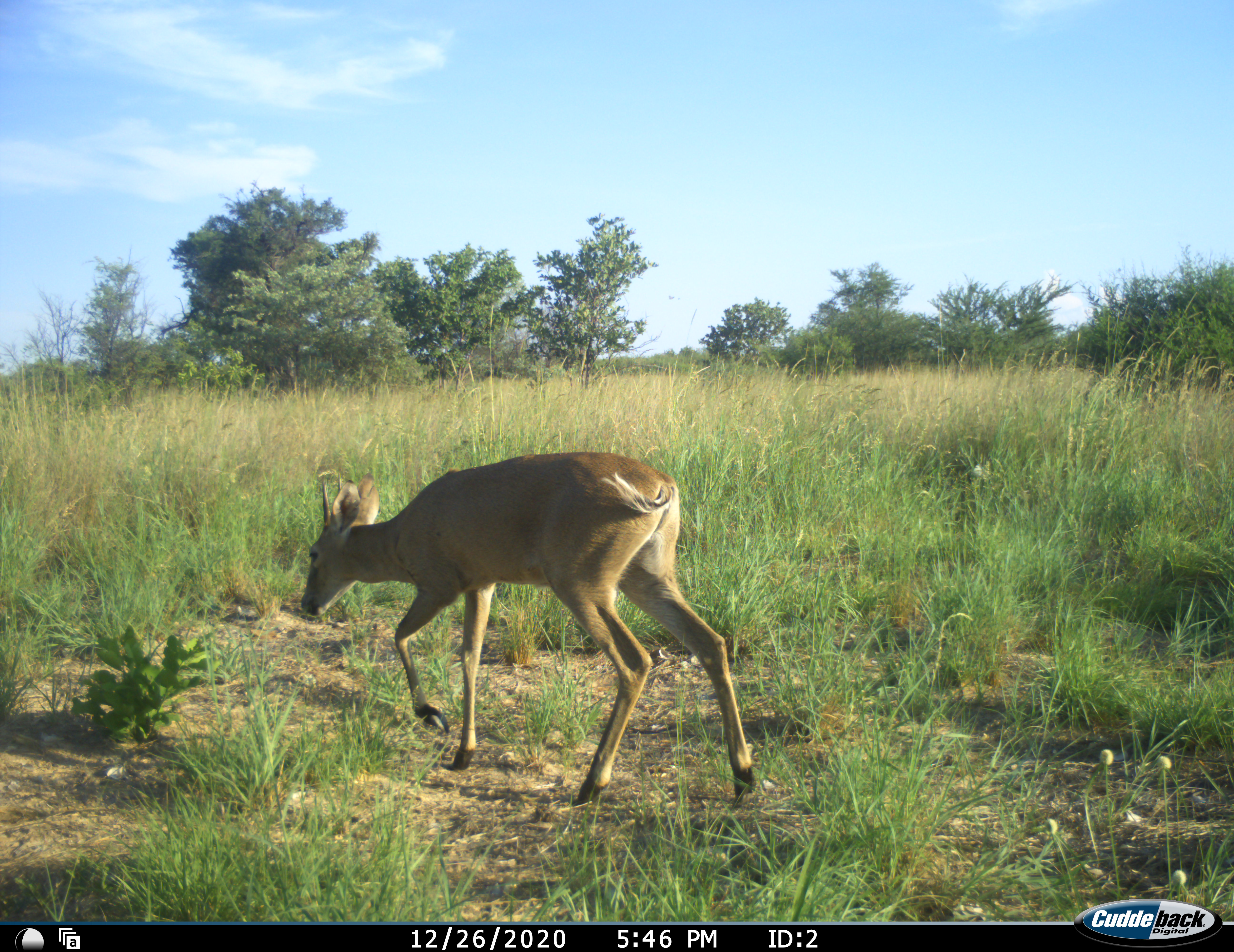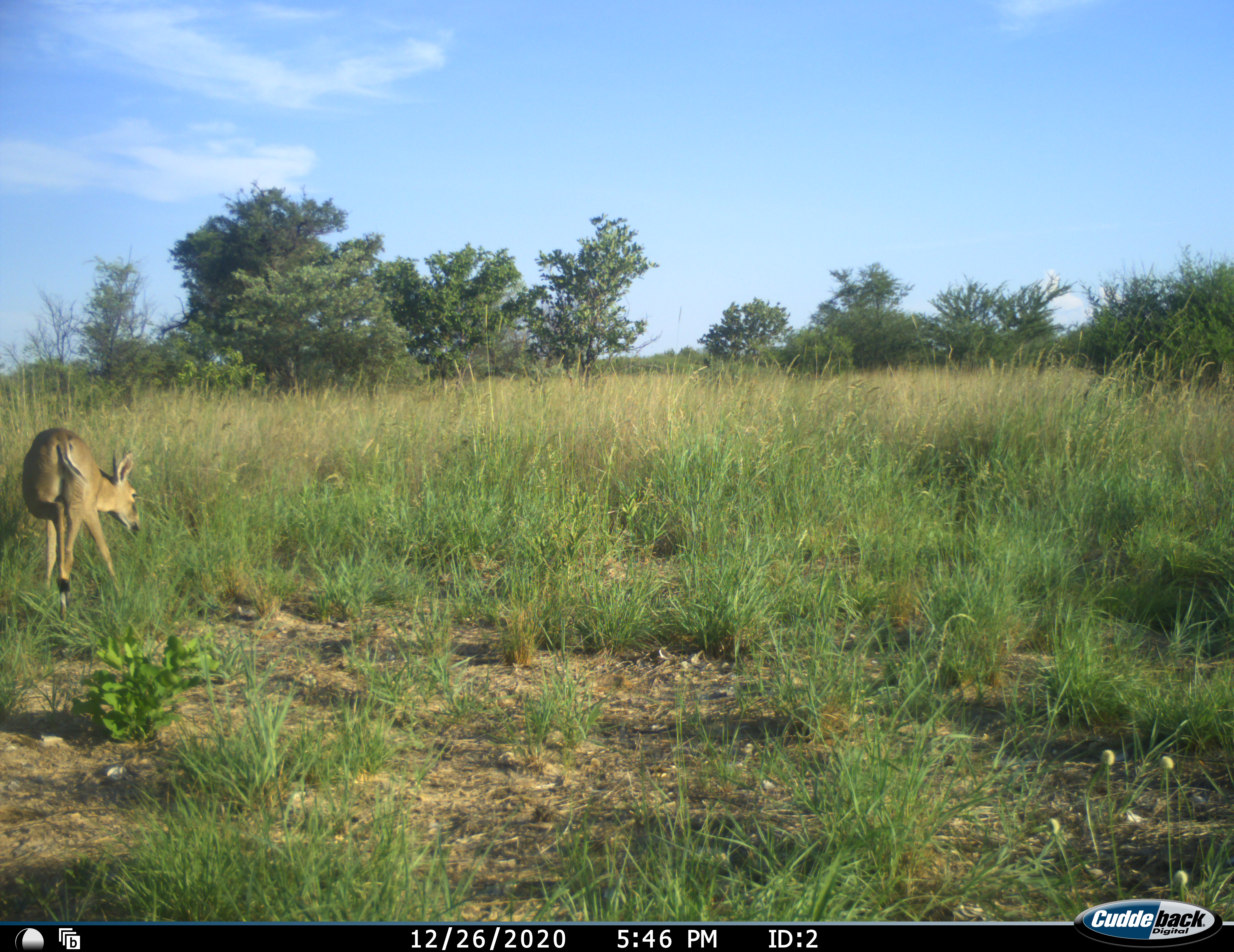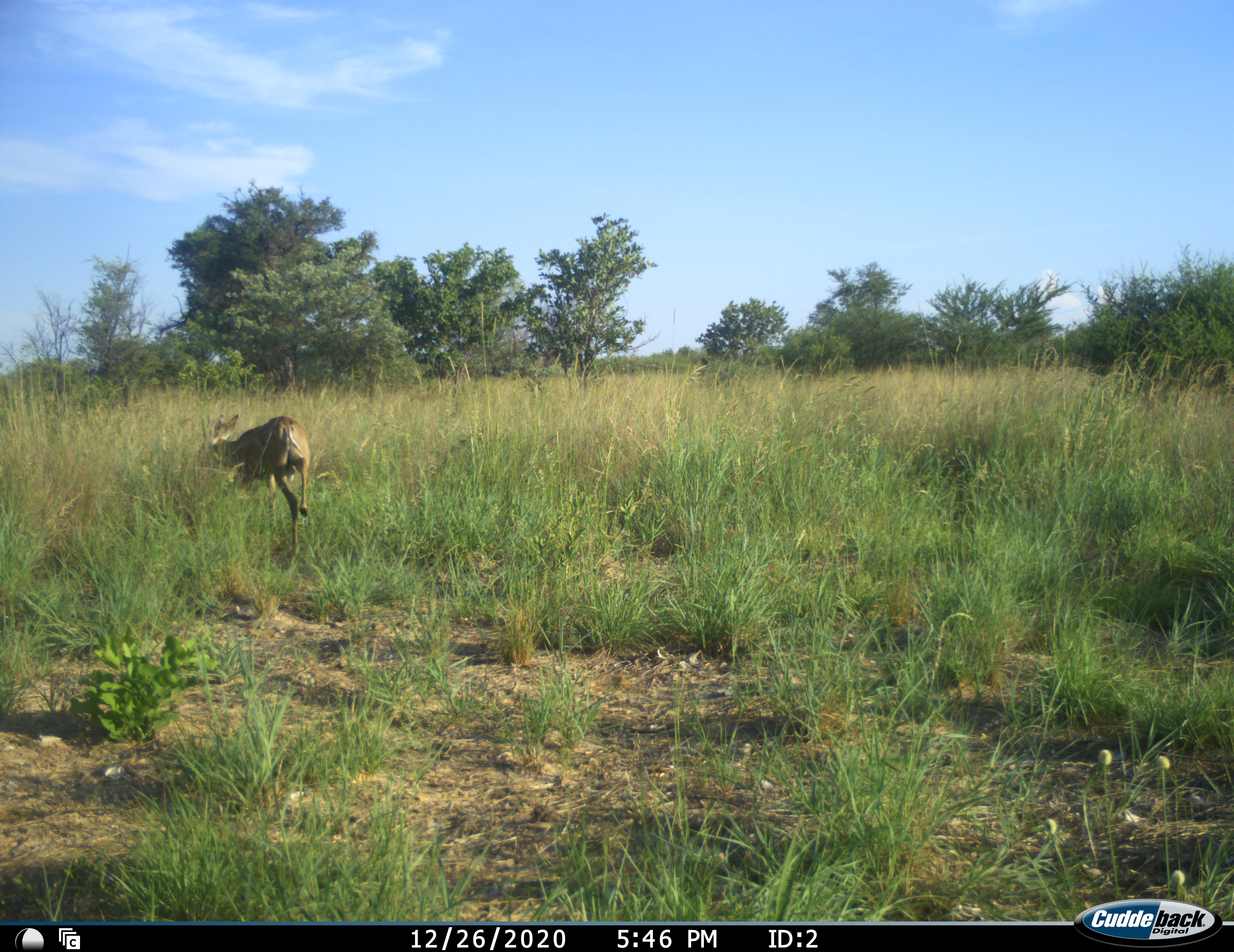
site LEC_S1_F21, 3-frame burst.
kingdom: Animalia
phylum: Chordata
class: Mammalia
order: Artiodactyla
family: Bovidae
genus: Sylvicapra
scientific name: Sylvicapra grimmia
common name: common duiker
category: duikercommongrey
Duikercommongrey (common duiker) (Sylvicapra grimmia), count 1. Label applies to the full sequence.